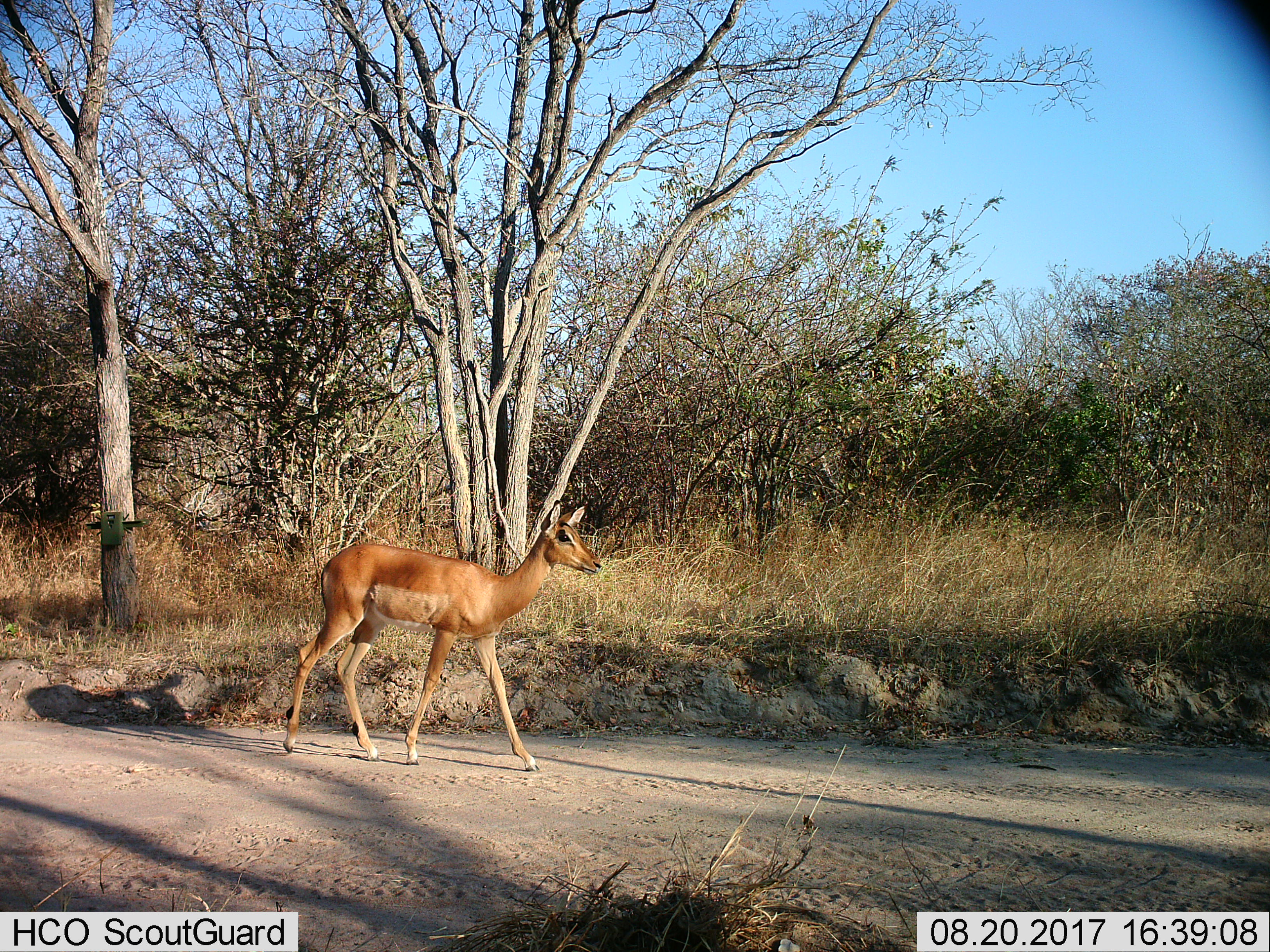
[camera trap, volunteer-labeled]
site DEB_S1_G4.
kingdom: Animalia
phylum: Chordata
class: Mammalia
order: Artiodactyla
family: Bovidae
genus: Aepyceros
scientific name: Aepyceros melampus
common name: impala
Impala (Aepyceros melampus), count 1. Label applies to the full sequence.